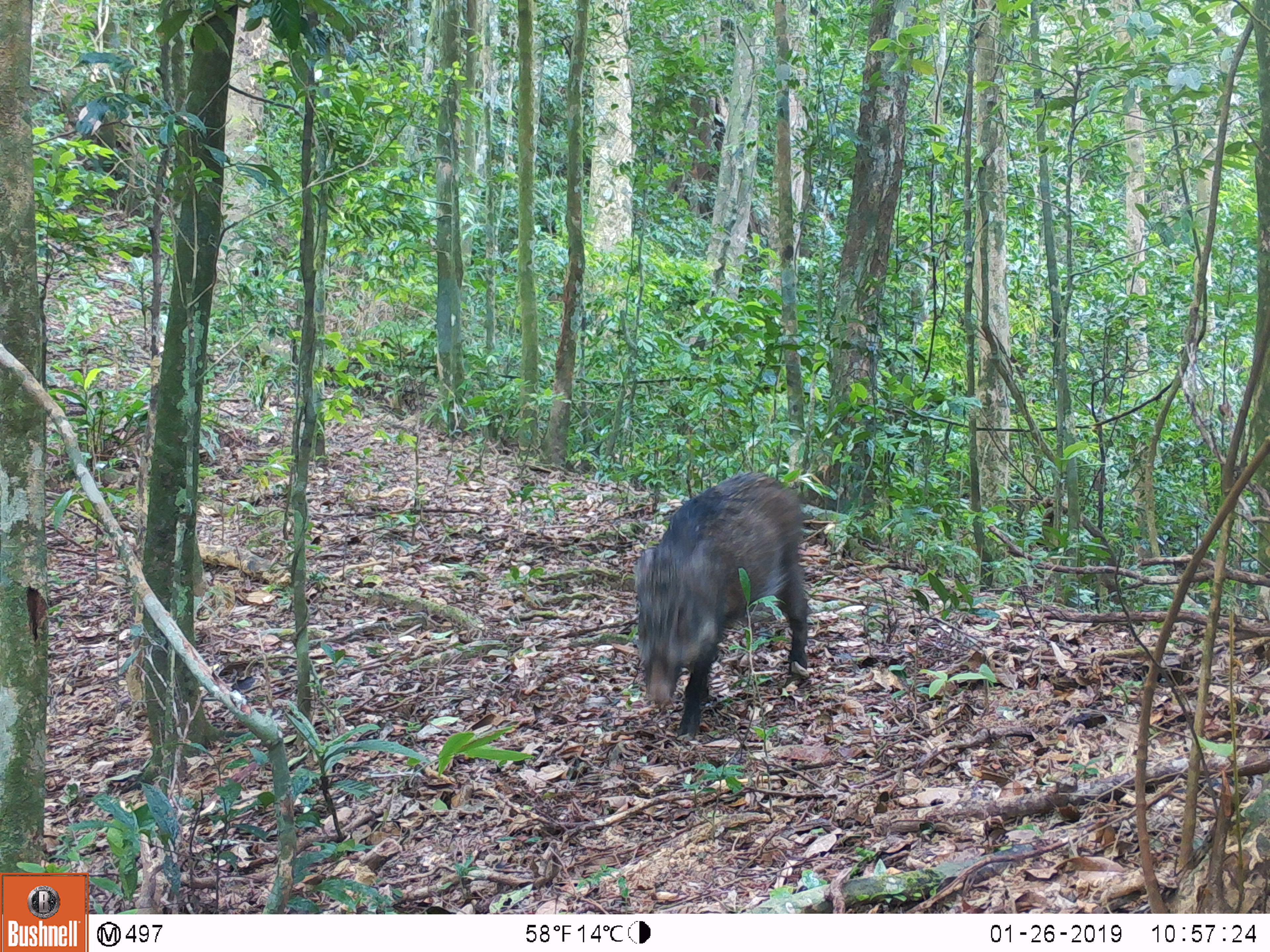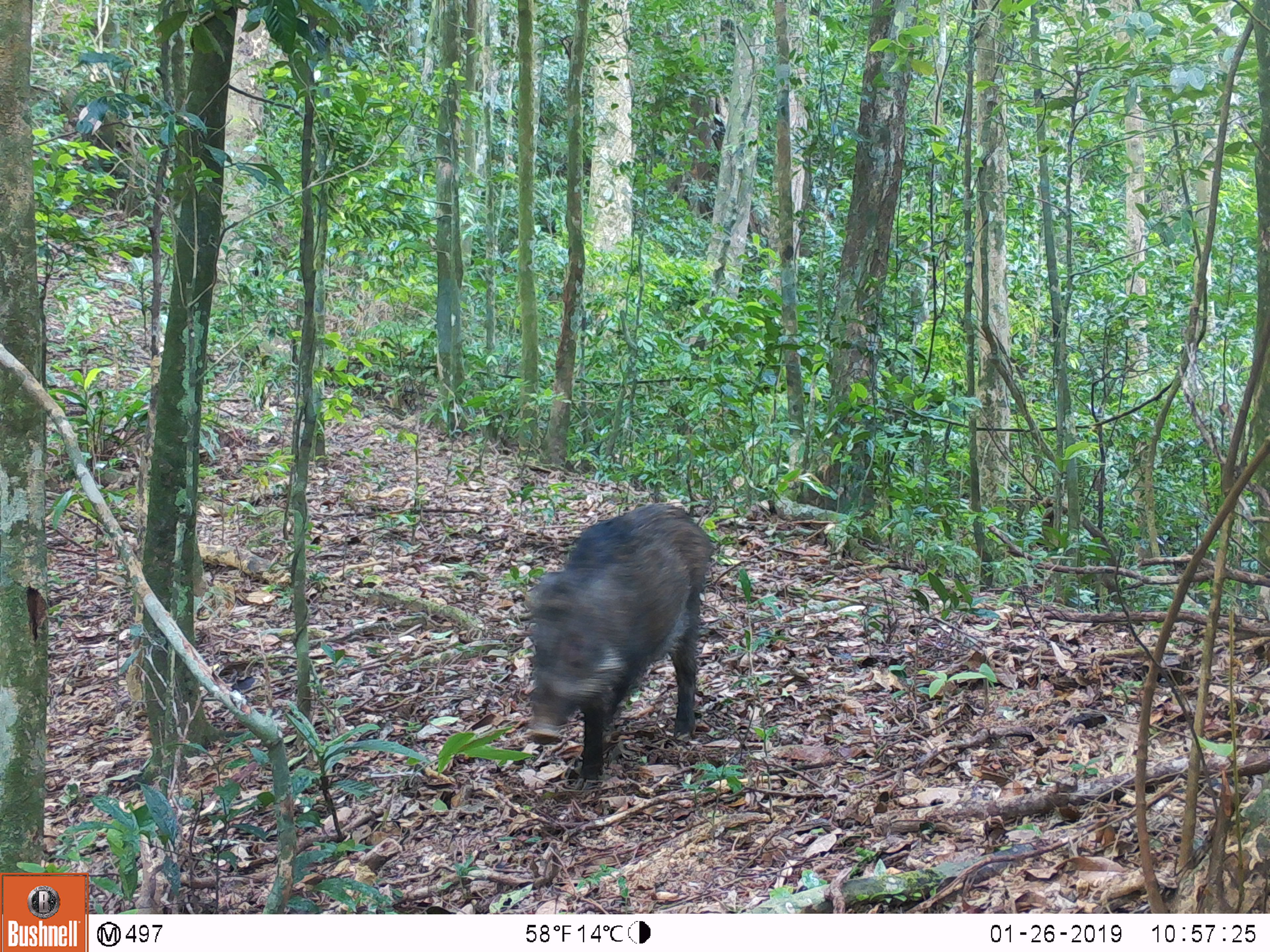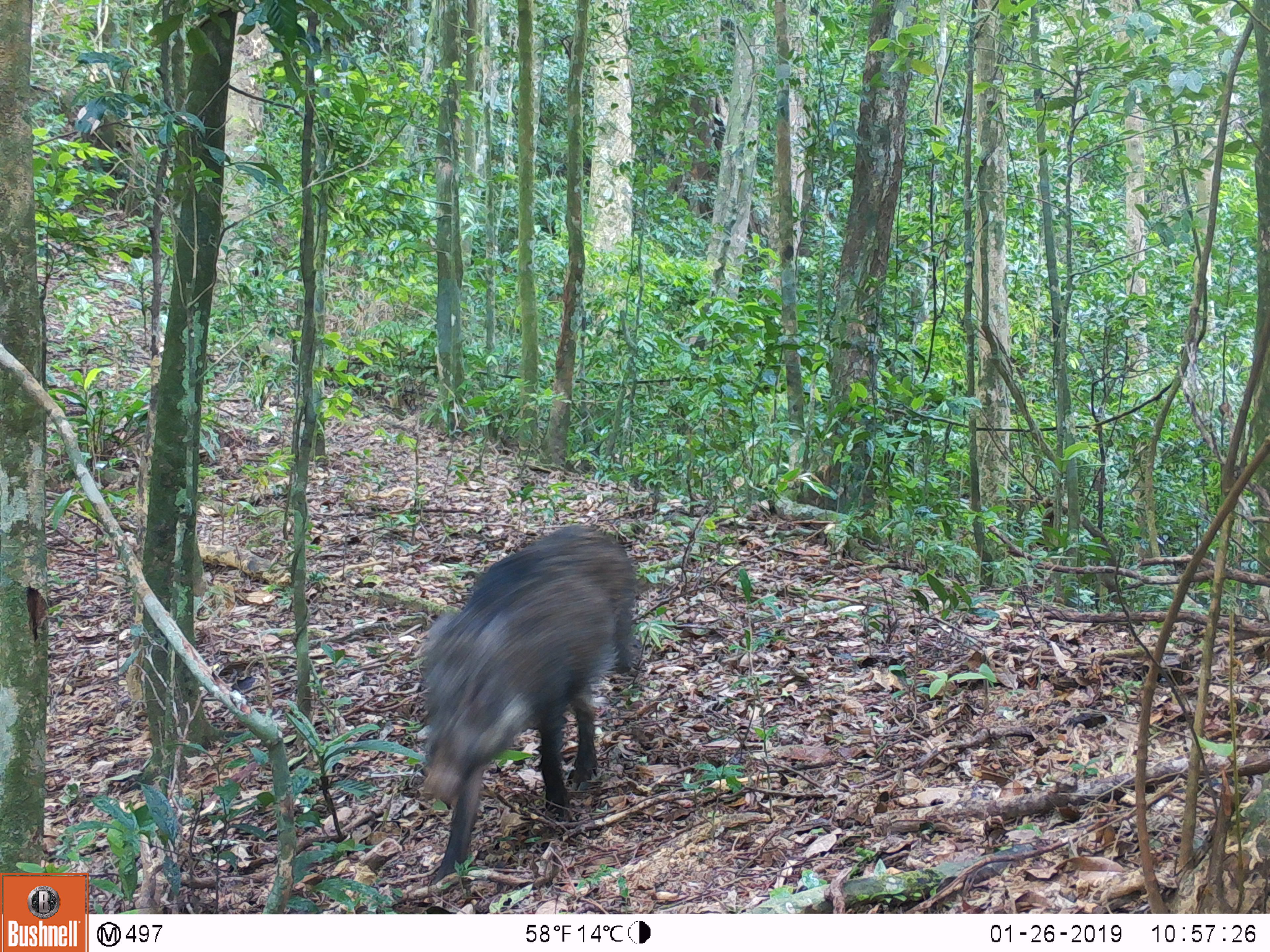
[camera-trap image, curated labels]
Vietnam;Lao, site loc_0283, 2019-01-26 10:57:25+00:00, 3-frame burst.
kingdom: Animalia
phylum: Chordata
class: Mammalia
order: Artiodactyla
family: Suidae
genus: Sus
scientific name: Sus scrofa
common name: eurasian wild pig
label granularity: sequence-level